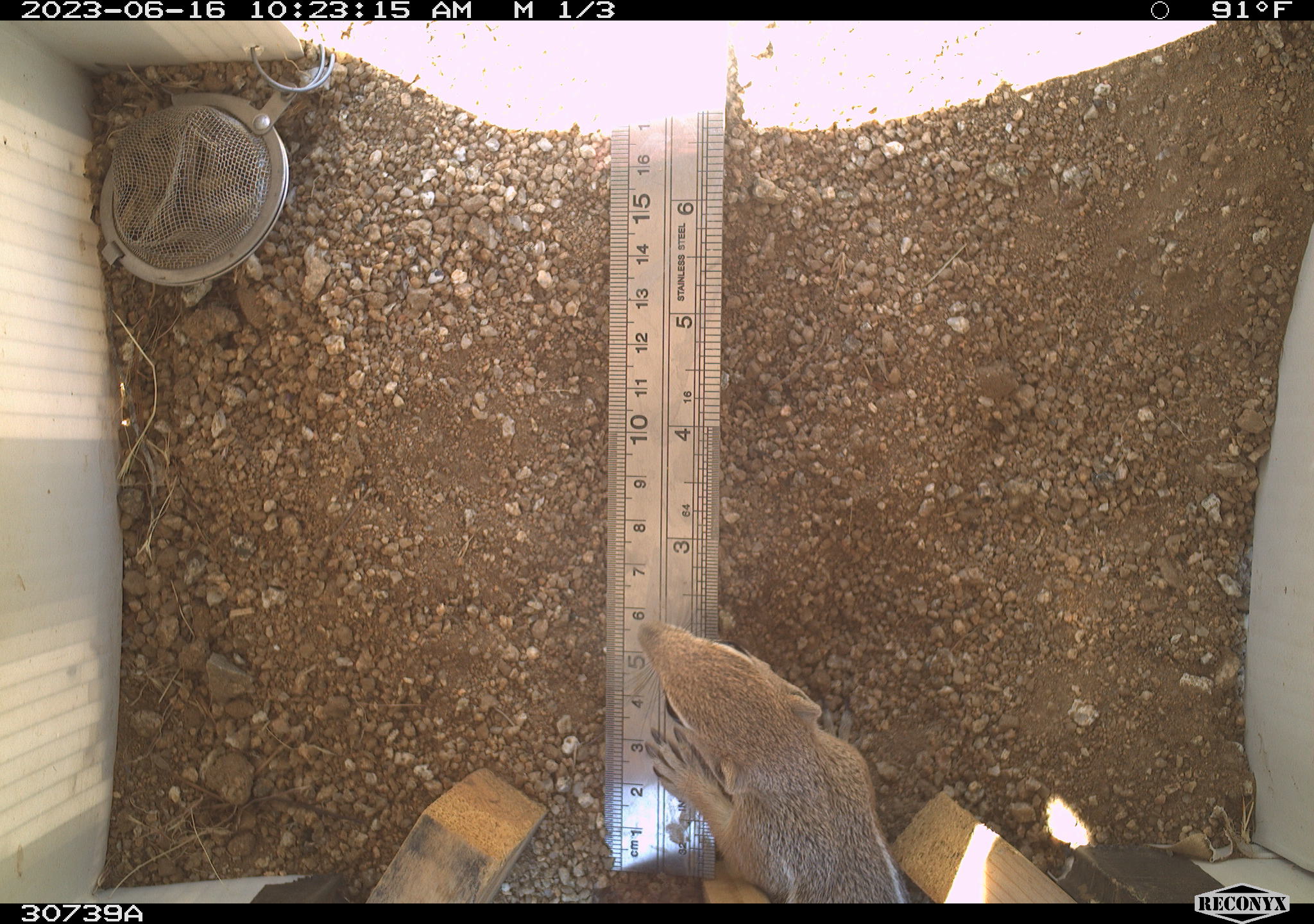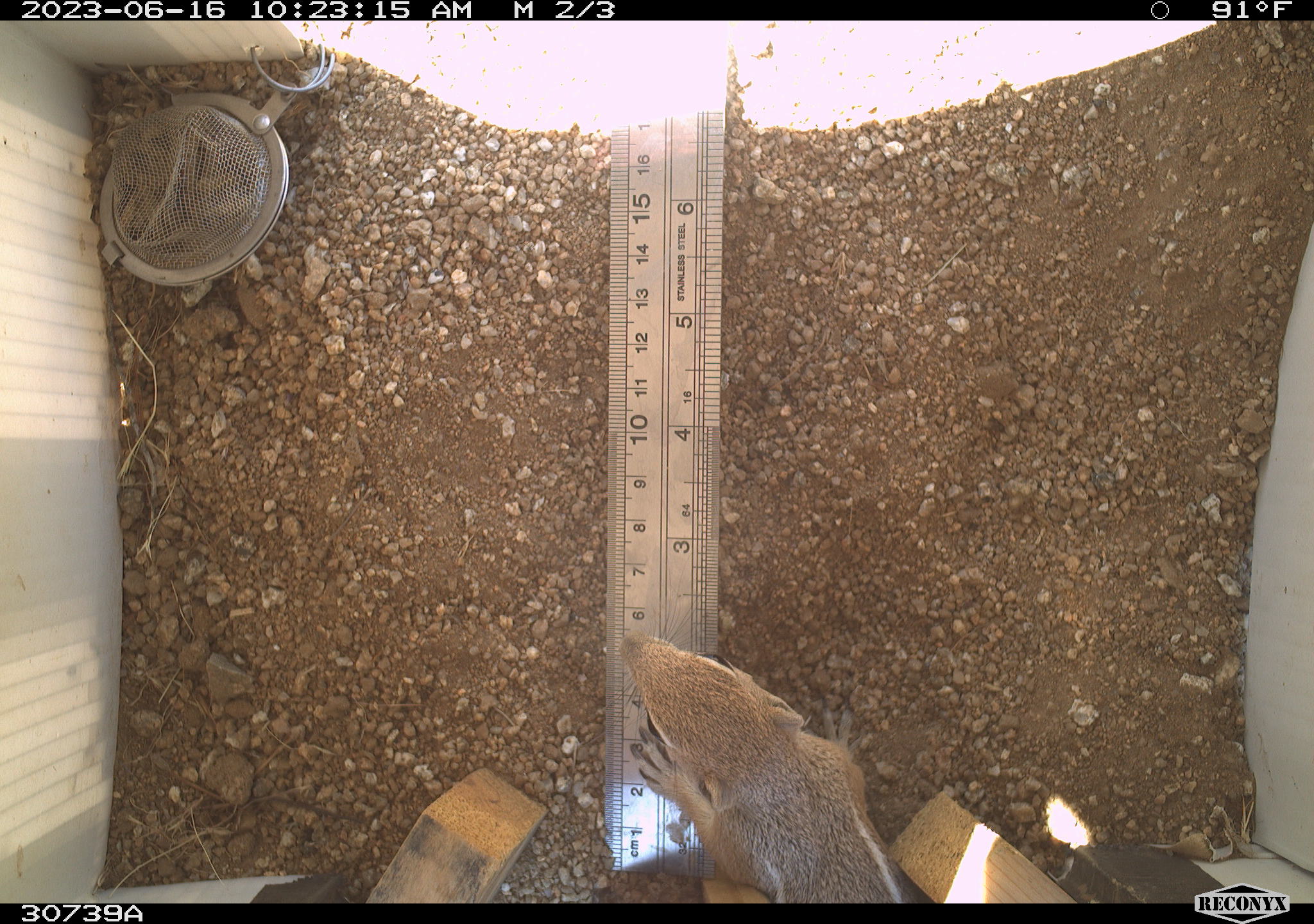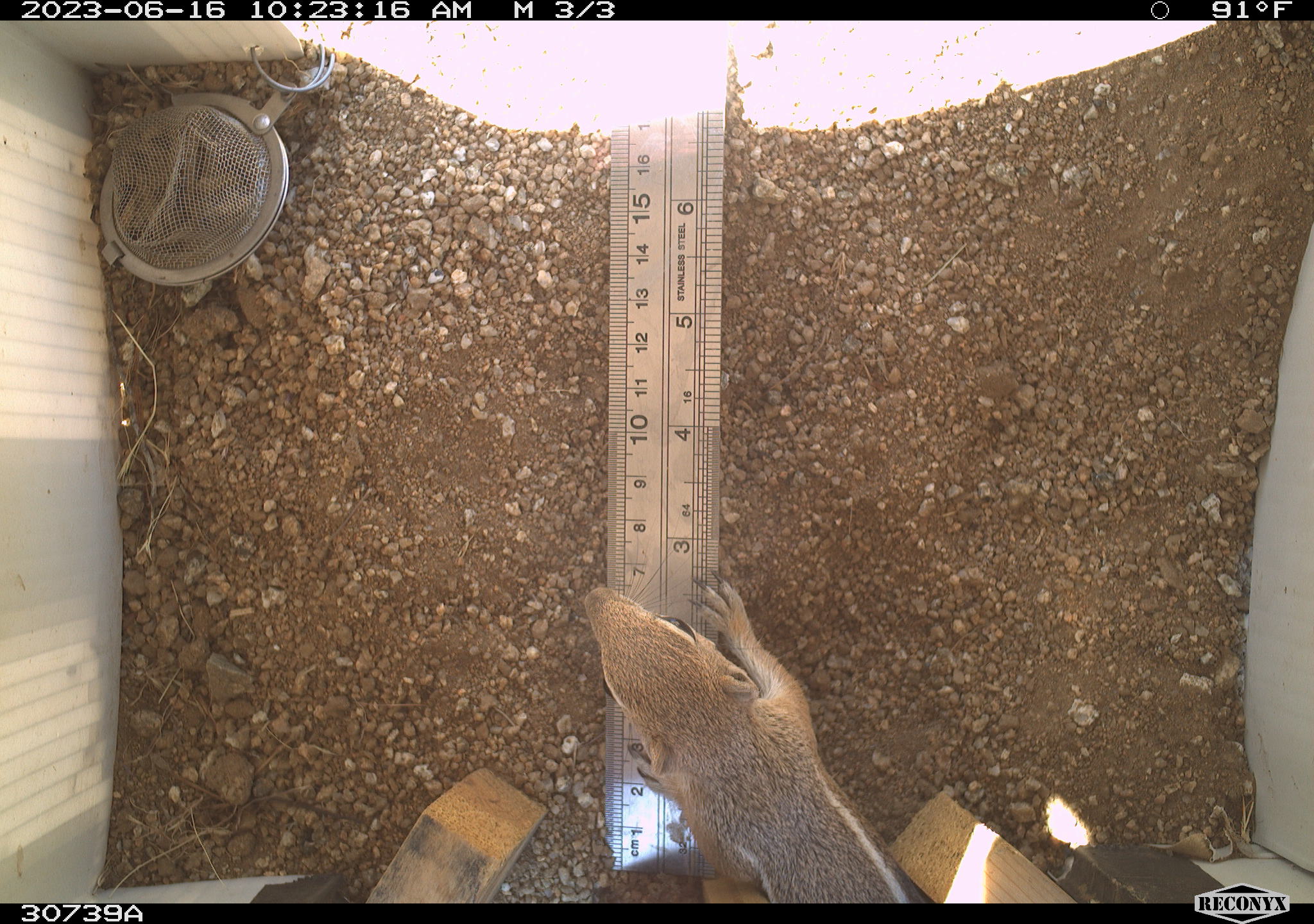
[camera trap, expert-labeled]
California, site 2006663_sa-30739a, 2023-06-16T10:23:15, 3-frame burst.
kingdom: Animalia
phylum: Chordata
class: Mammalia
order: Rodentia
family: Sciuridae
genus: Ammospermophilus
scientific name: Ammospermophilus leucurus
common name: white-tailed antelope squirrel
White-tailed antelope squirrel (Ammospermophilus leucurus).